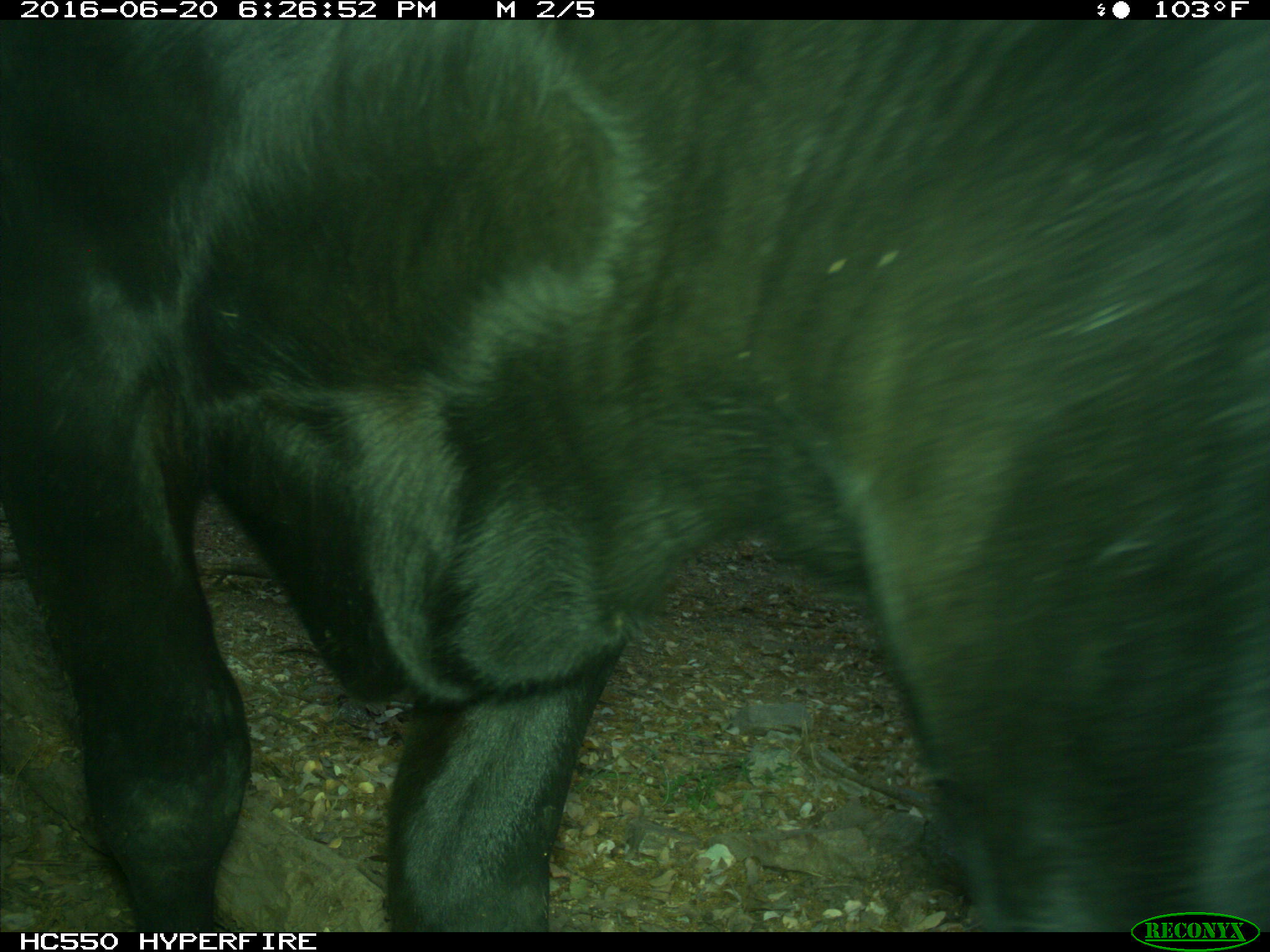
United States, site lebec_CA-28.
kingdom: Animalia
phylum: Chordata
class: Mammalia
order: Artiodactyla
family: Bovidae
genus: Bos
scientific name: Bos taurus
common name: domestic cow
Bos taurus (domestic cow).